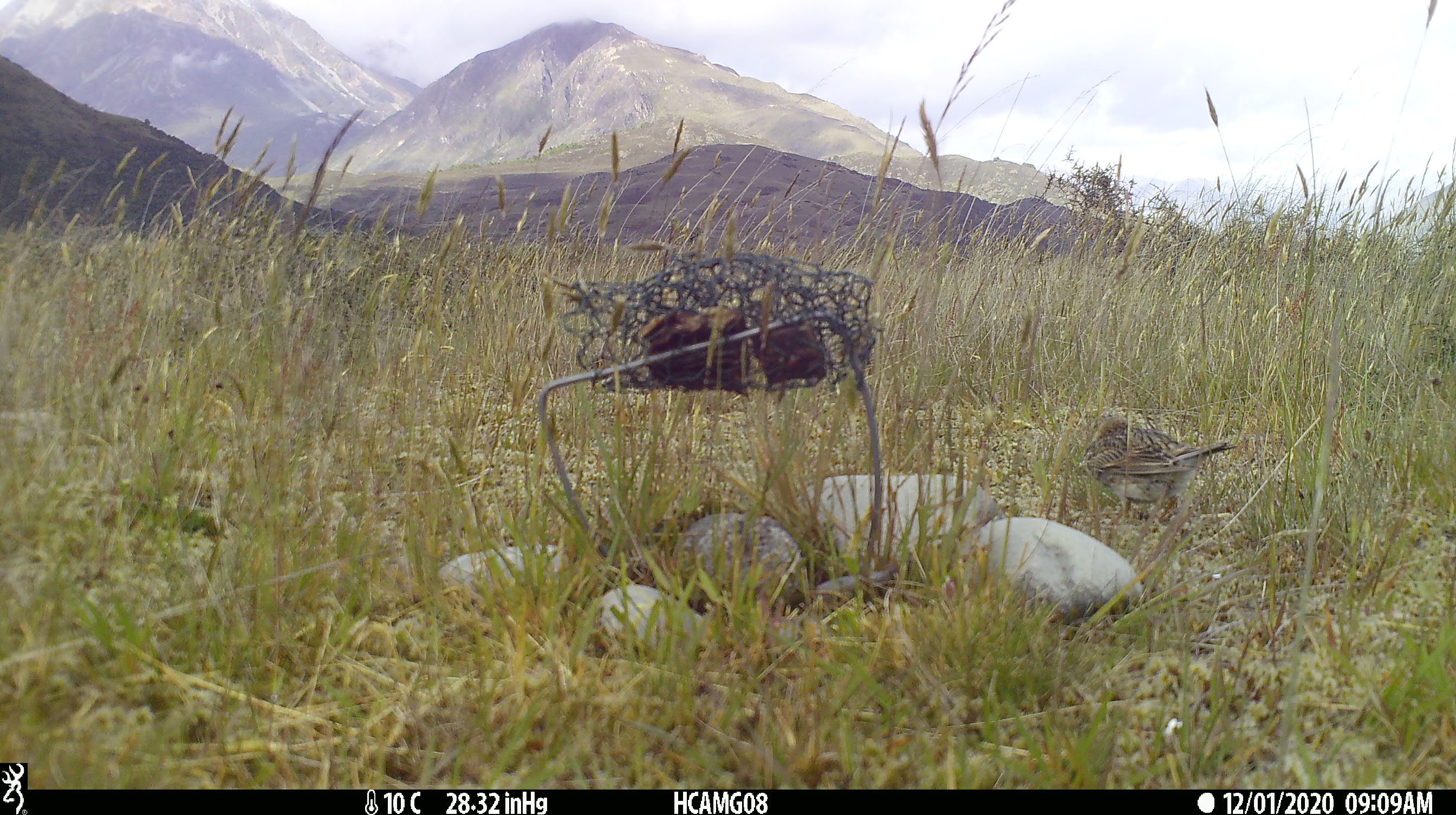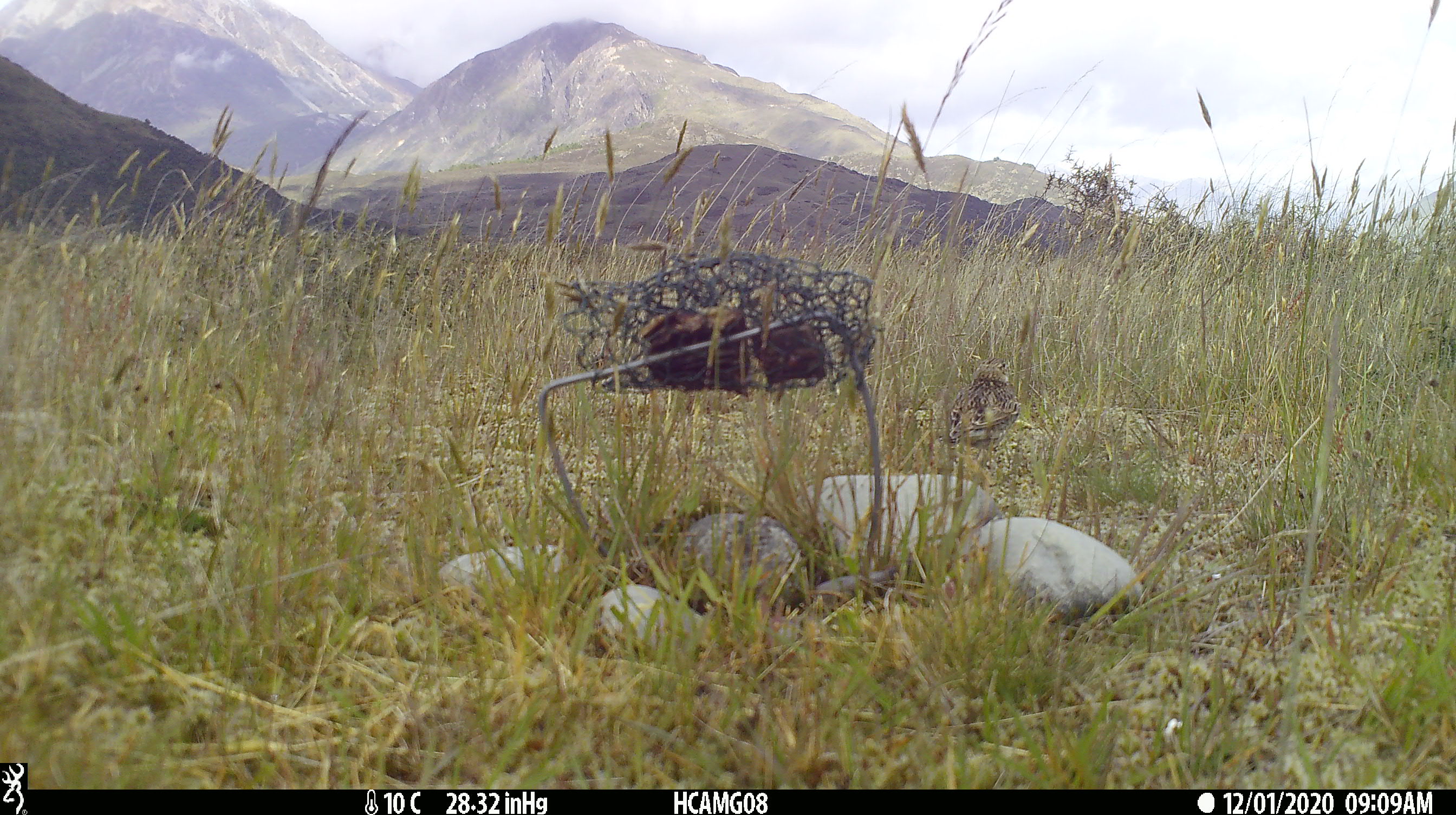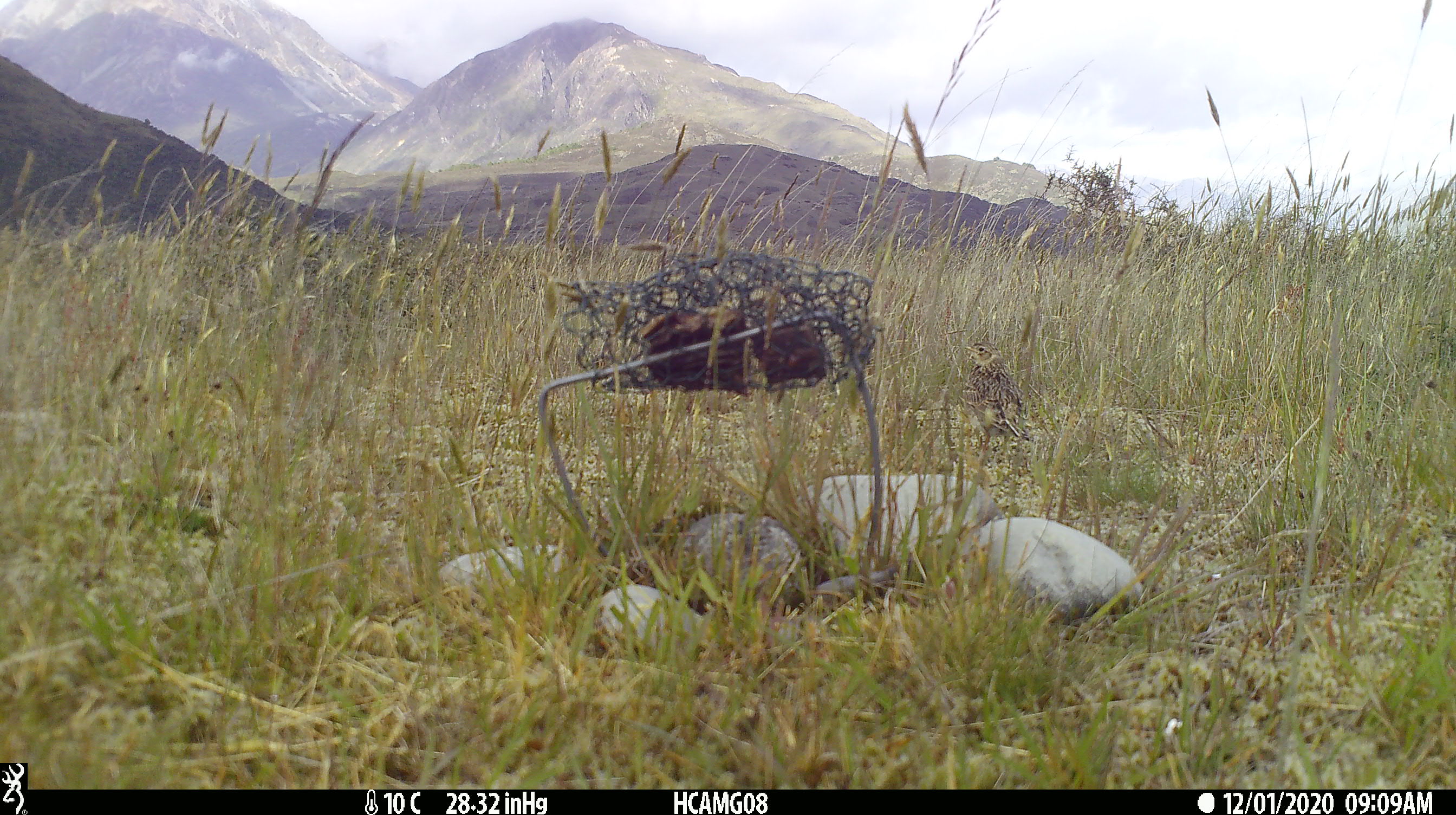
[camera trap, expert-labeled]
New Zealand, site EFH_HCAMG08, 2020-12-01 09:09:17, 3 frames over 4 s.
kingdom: Animalia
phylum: Chordata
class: Aves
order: Passeriformes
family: Motacillidae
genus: Anthus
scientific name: Anthus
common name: pipit